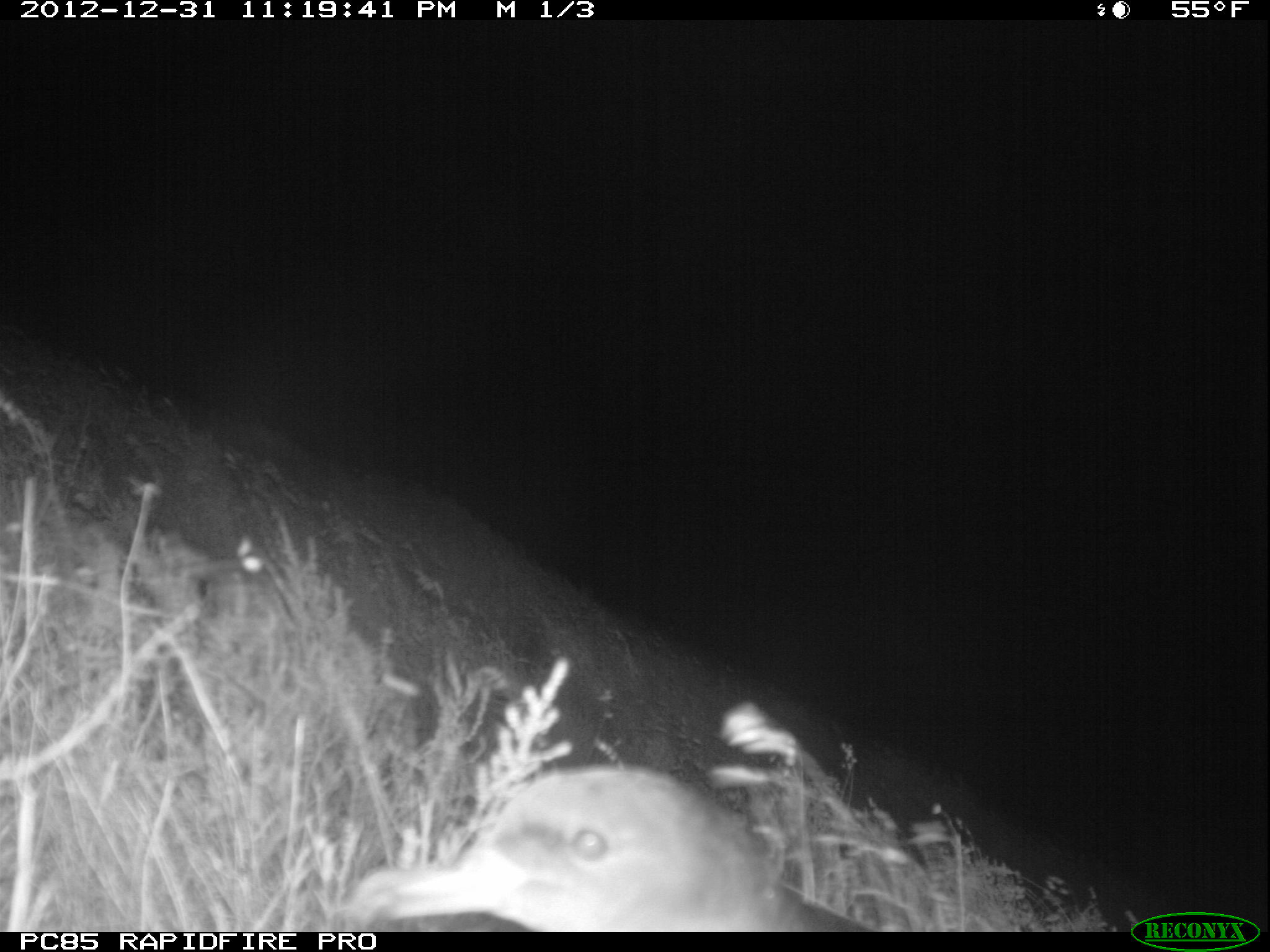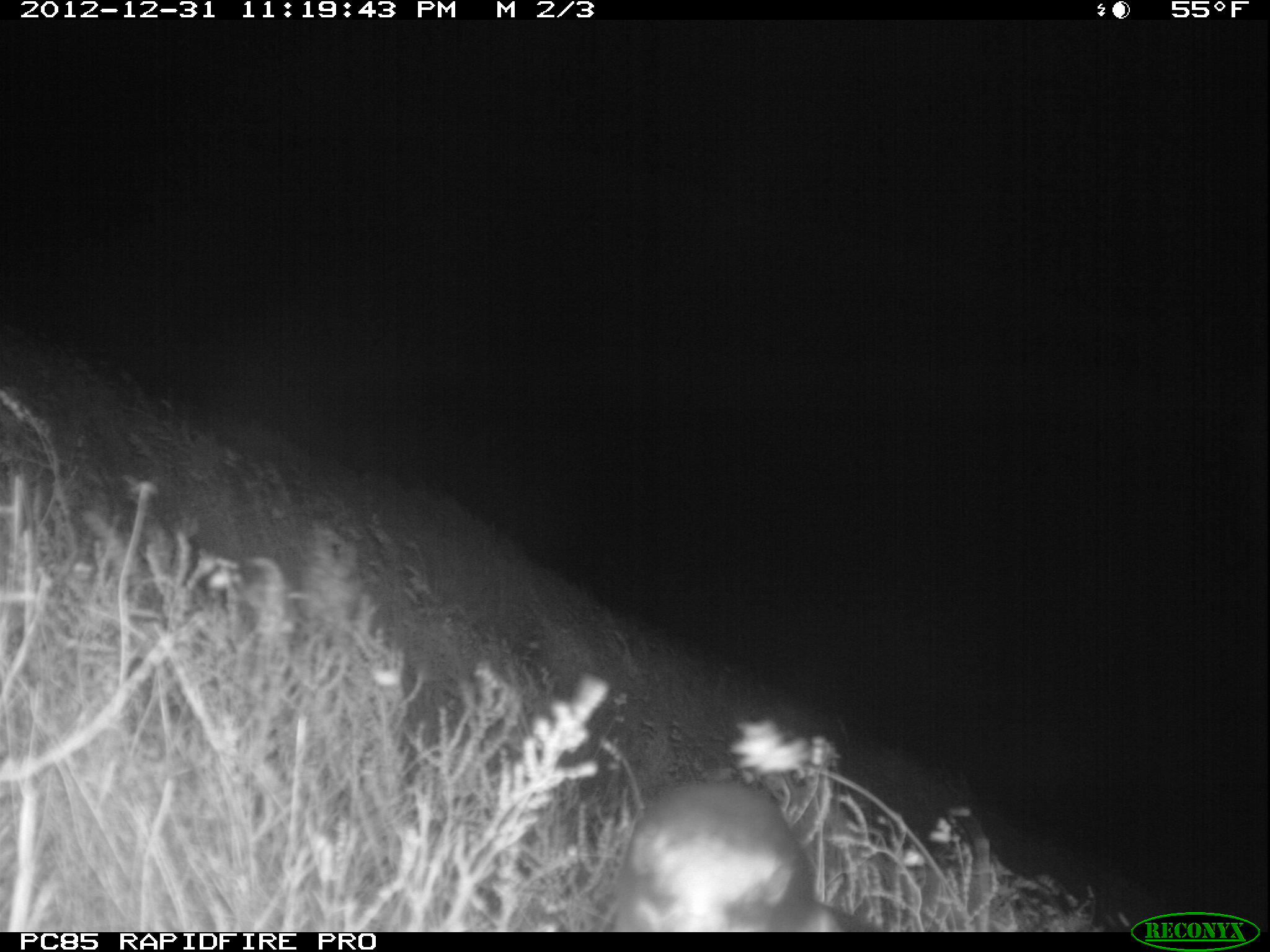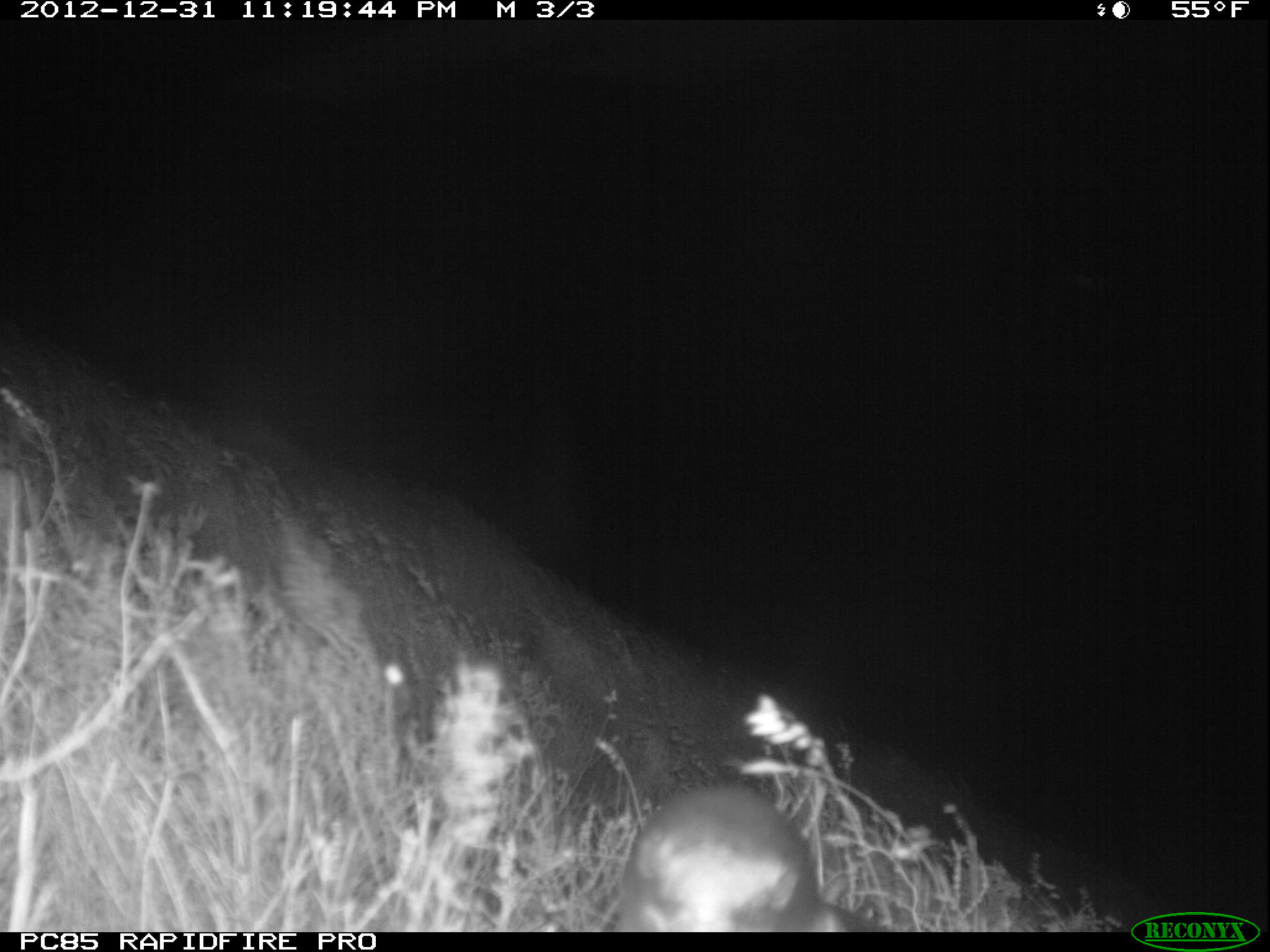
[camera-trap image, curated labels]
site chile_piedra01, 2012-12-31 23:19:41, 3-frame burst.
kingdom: Animalia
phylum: Chordata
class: Aves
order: Procellariiformes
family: Procellariidae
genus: Calonectris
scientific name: Calonectris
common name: shearwater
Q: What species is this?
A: Shearwater (Calonectris).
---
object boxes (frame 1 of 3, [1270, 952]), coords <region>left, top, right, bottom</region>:
shearwater: <region>324, 757, 884, 932</region>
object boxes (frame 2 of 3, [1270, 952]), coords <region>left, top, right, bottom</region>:
shearwater: <region>602, 777, 863, 933</region>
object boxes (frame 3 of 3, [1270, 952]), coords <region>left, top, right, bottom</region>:
shearwater: <region>608, 780, 872, 933</region>